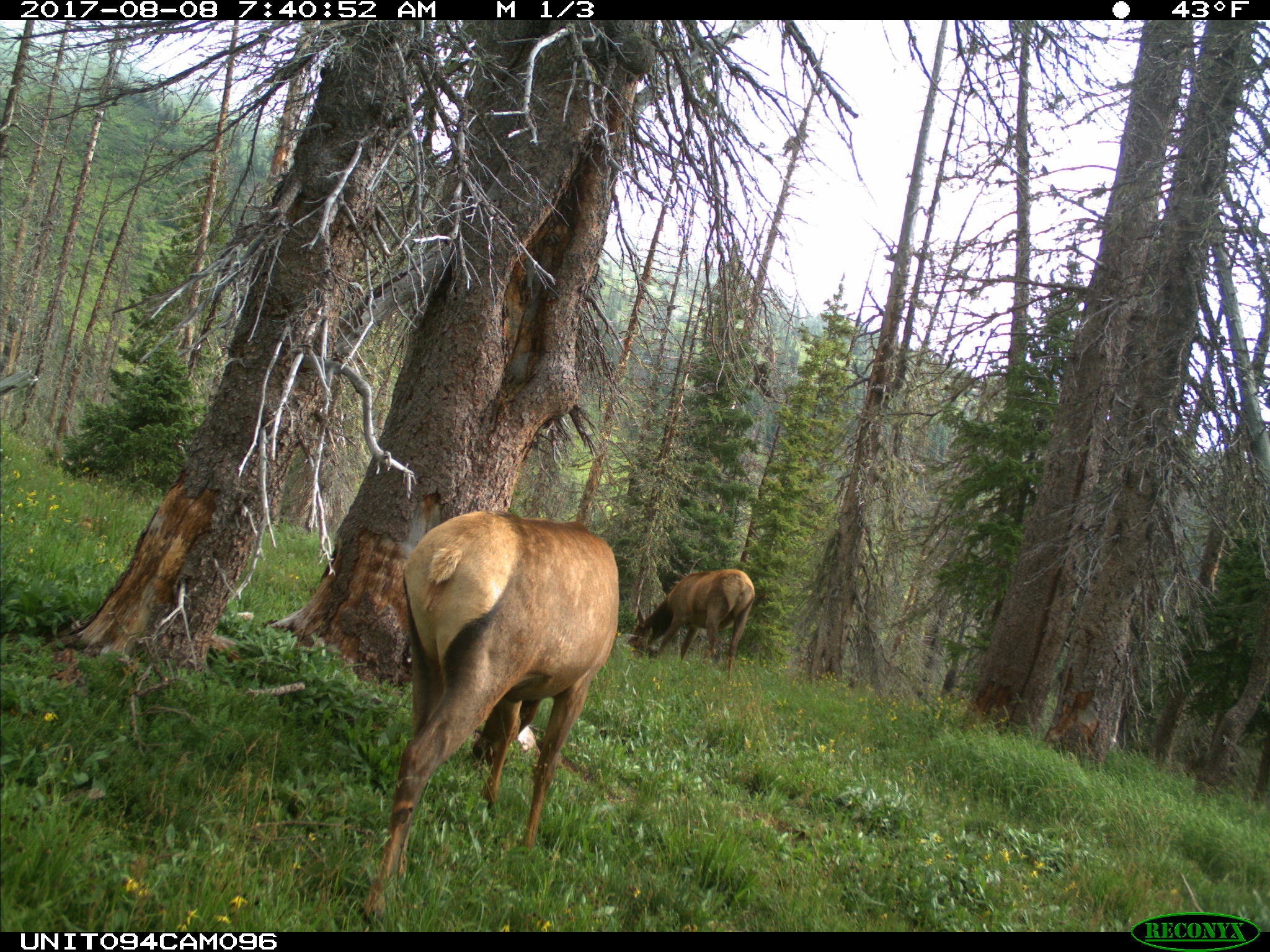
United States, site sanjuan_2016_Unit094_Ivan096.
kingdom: Animalia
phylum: Chordata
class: Mammalia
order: Artiodactyla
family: Cervidae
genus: Cervus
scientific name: Cervus elaphus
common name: red deer